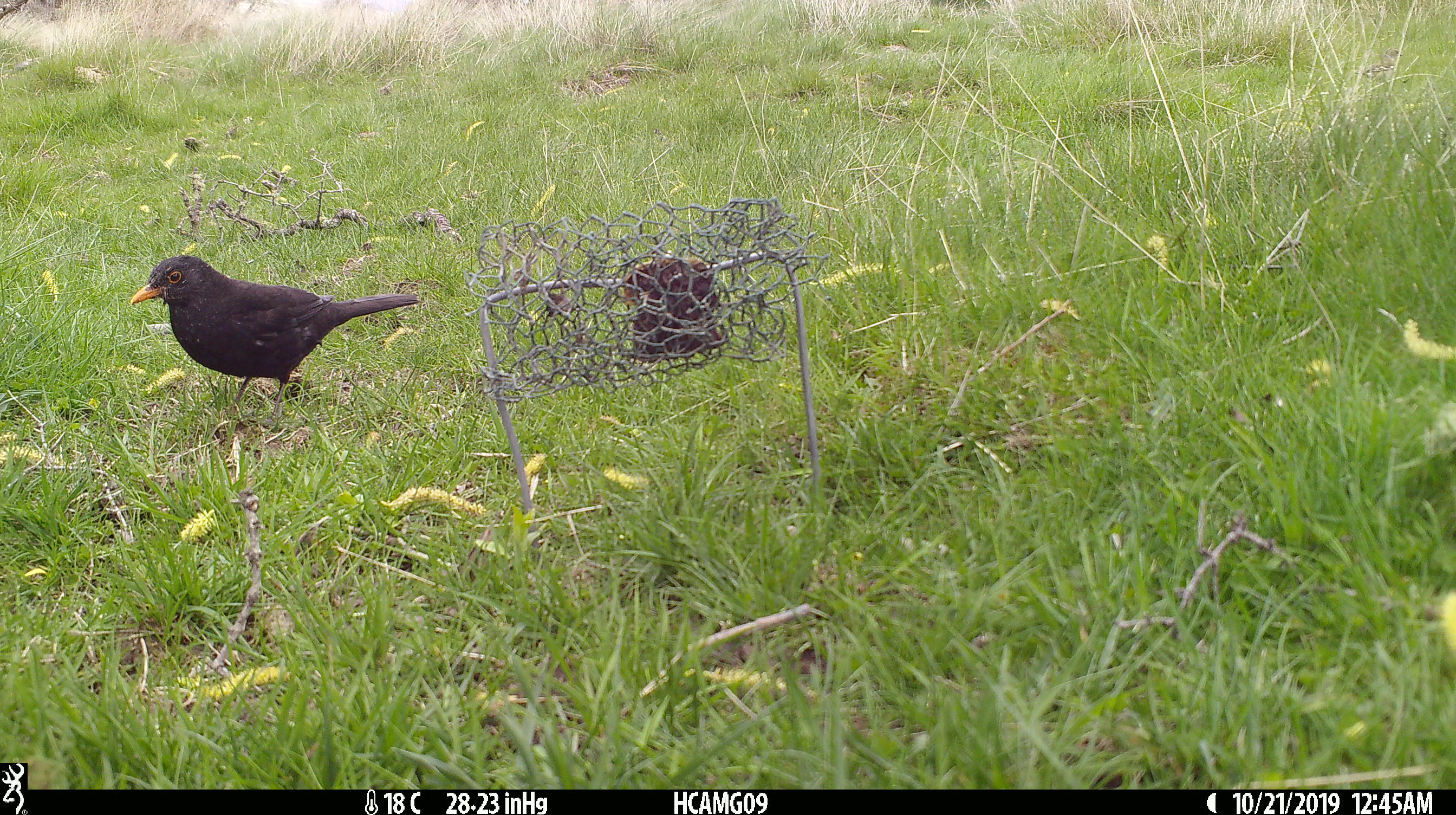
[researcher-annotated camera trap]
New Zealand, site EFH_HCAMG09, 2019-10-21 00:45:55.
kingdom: Animalia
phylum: Chordata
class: Aves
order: Passeriformes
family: Turdidae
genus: Turdus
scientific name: Turdus merula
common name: eurasian blackbird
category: blackbird